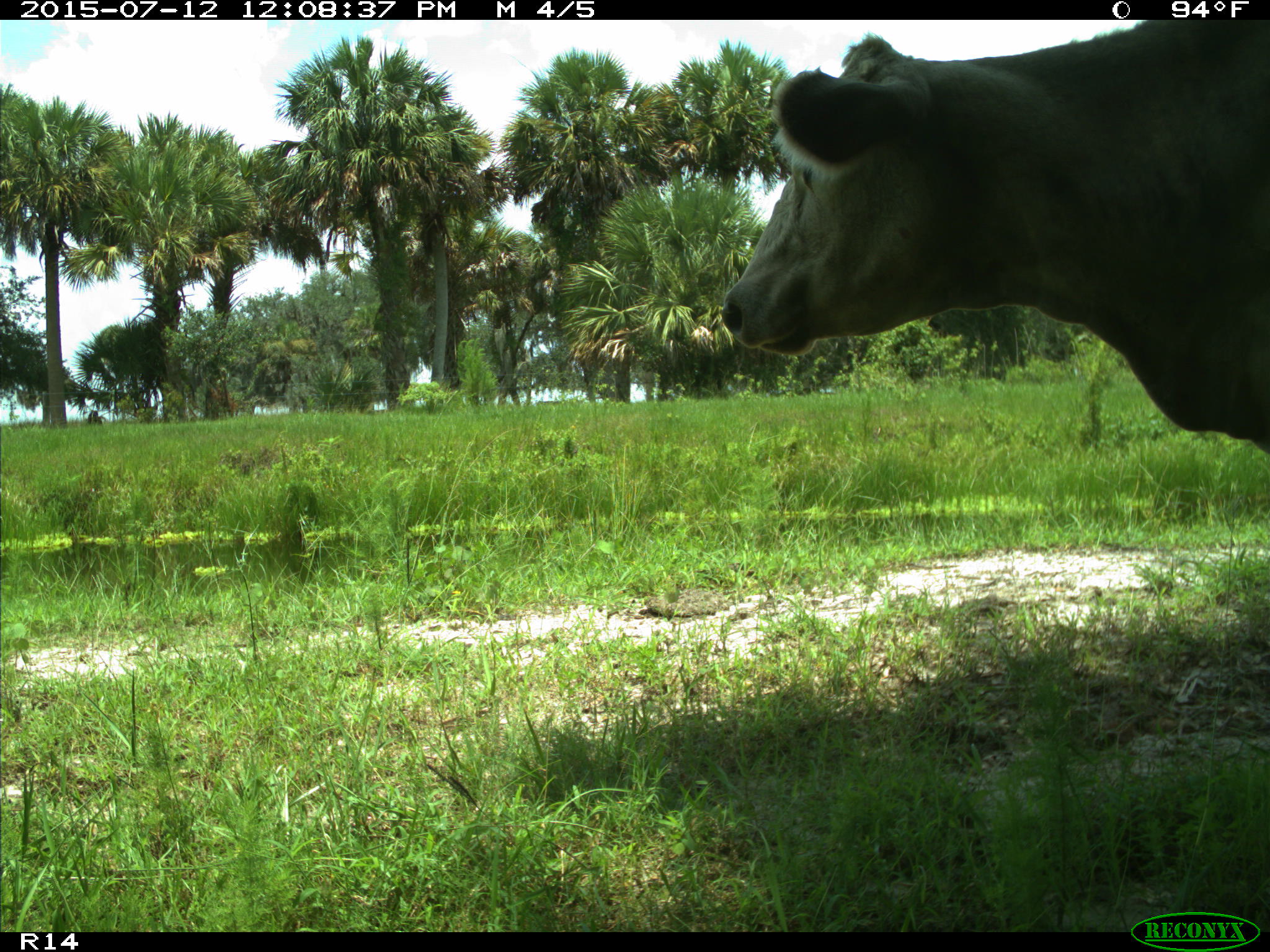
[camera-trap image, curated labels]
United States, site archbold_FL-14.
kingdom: Animalia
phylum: Chordata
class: Mammalia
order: Artiodactyla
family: Bovidae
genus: Bos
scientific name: Bos taurus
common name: domestic cow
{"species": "Bos taurus (domestic cow)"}